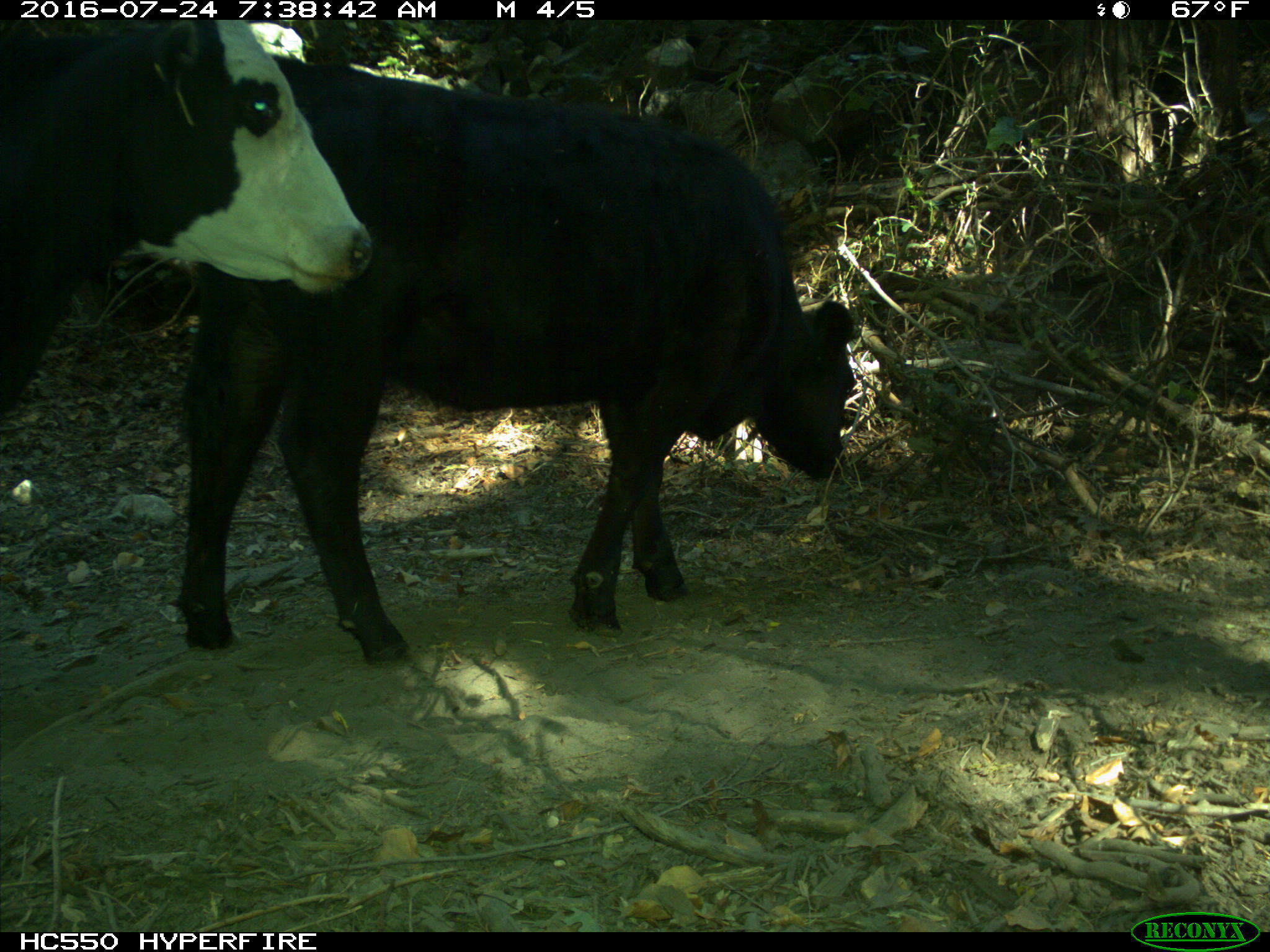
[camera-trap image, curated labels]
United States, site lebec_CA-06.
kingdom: Animalia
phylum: Chordata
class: Mammalia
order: Artiodactyla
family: Bovidae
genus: Bos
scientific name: Bos taurus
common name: domestic cow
Bos taurus (domestic cow).